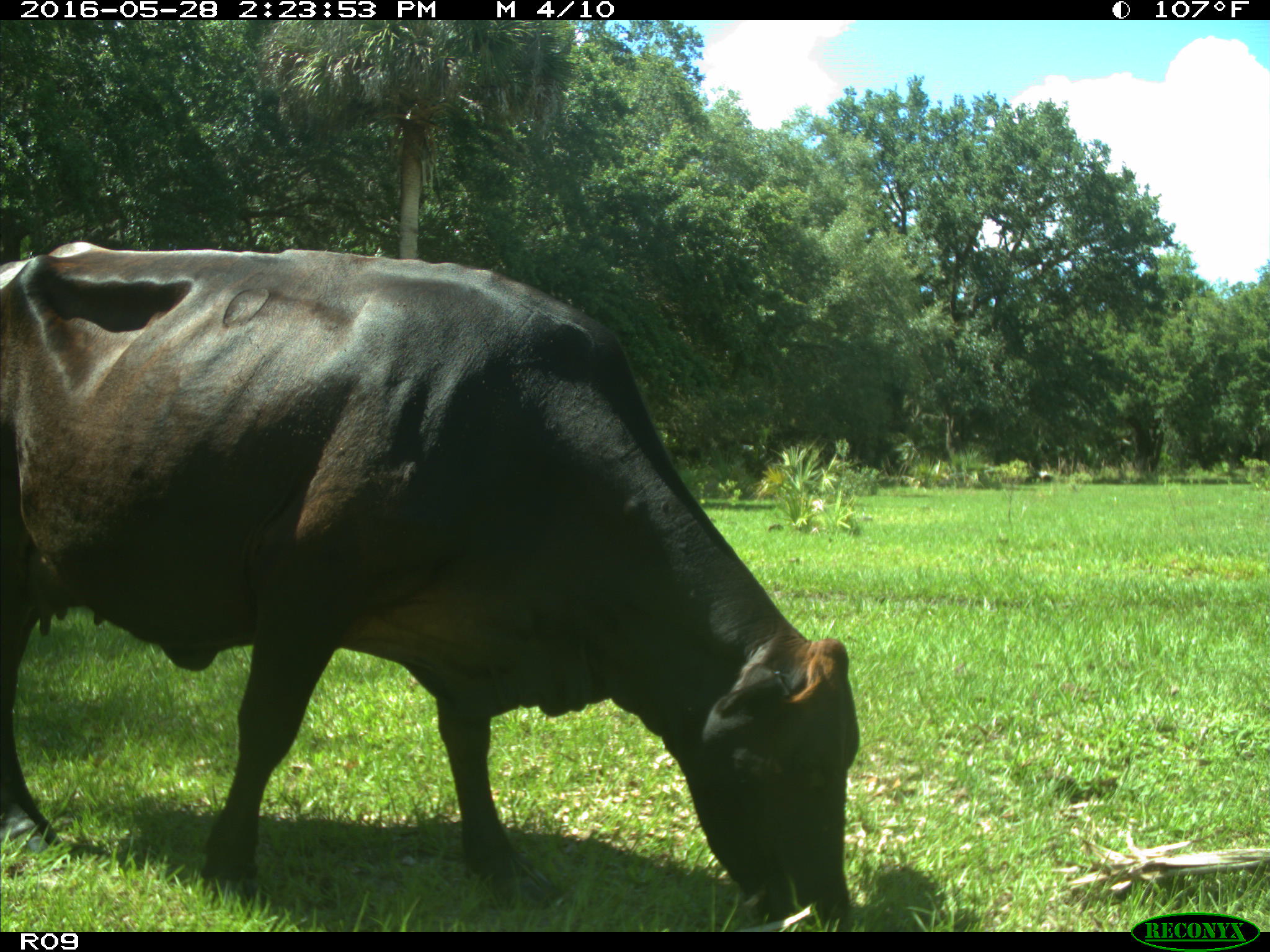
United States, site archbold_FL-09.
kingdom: Animalia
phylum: Chordata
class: Mammalia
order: Artiodactyla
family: Bovidae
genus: Bos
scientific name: Bos taurus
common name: domestic cow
Bos taurus (domestic cow).